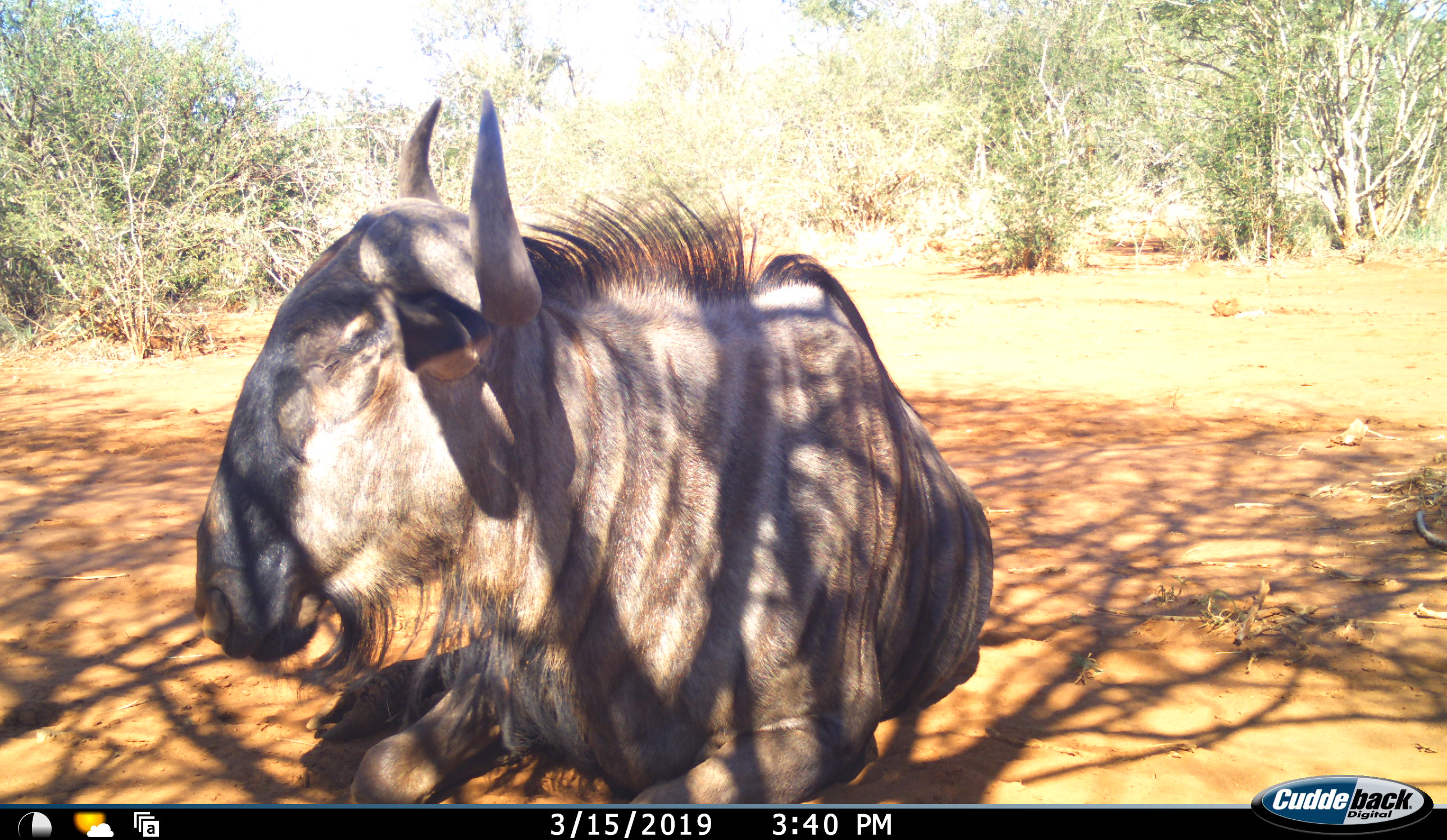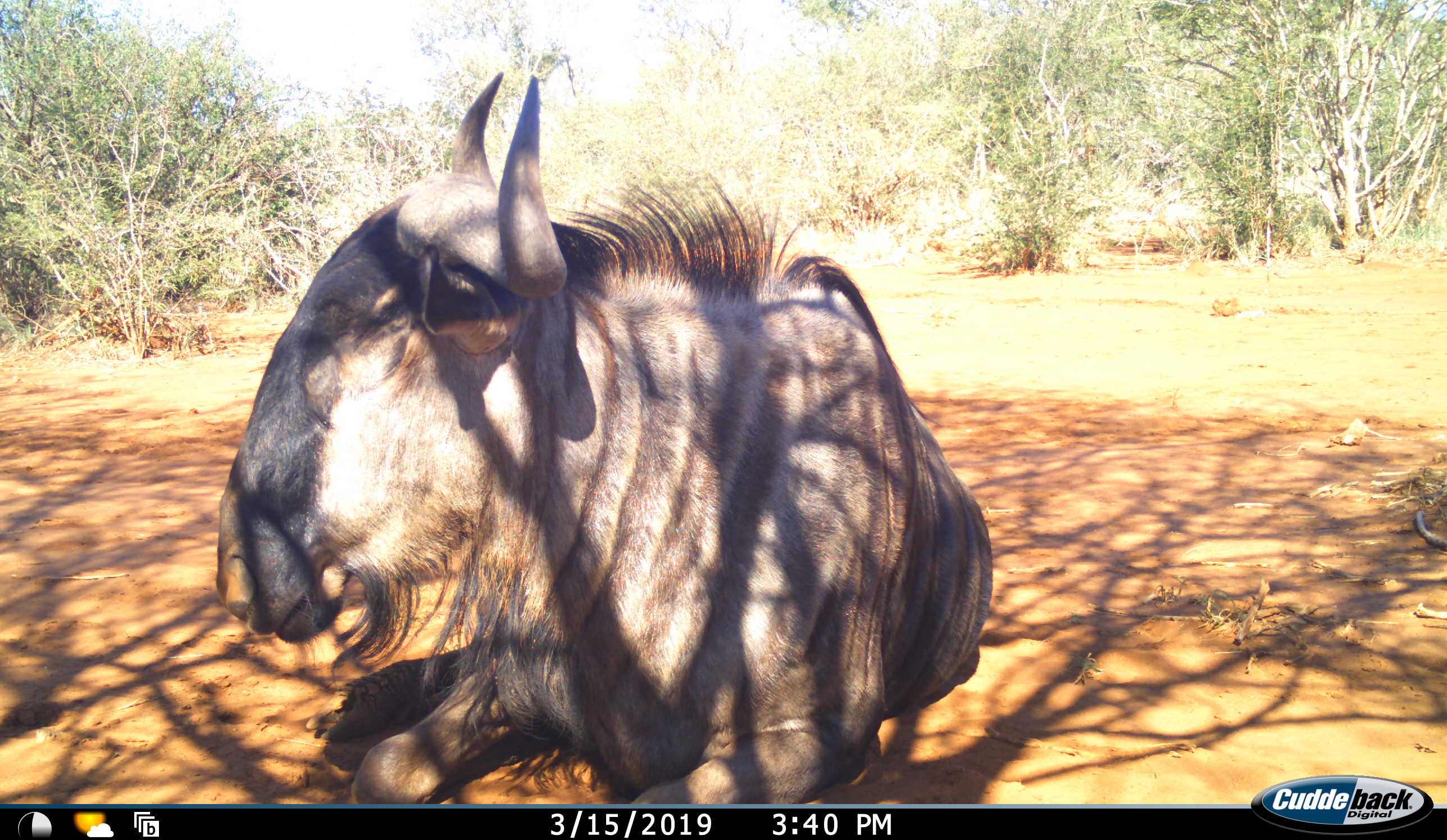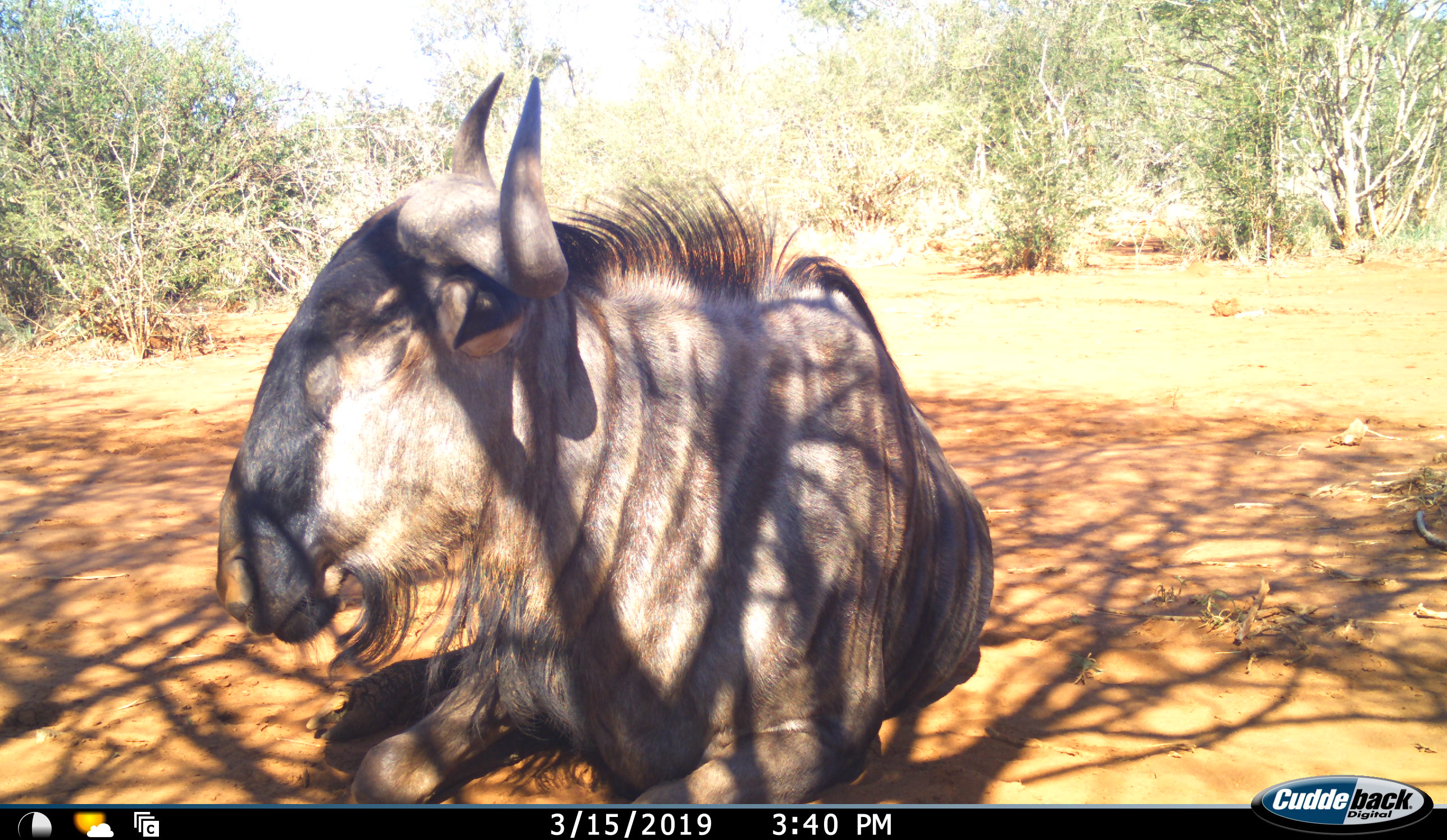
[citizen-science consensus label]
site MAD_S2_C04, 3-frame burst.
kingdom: Animalia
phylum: Chordata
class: Mammalia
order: Artiodactyla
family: Bovidae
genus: Connochaetes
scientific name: Connochaetes taurinus taurinus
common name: blue wildebeest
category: wildebeestblue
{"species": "wildebeestblue (blue wildebeest) (Connochaetes taurinus taurinus)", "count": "1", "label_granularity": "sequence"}